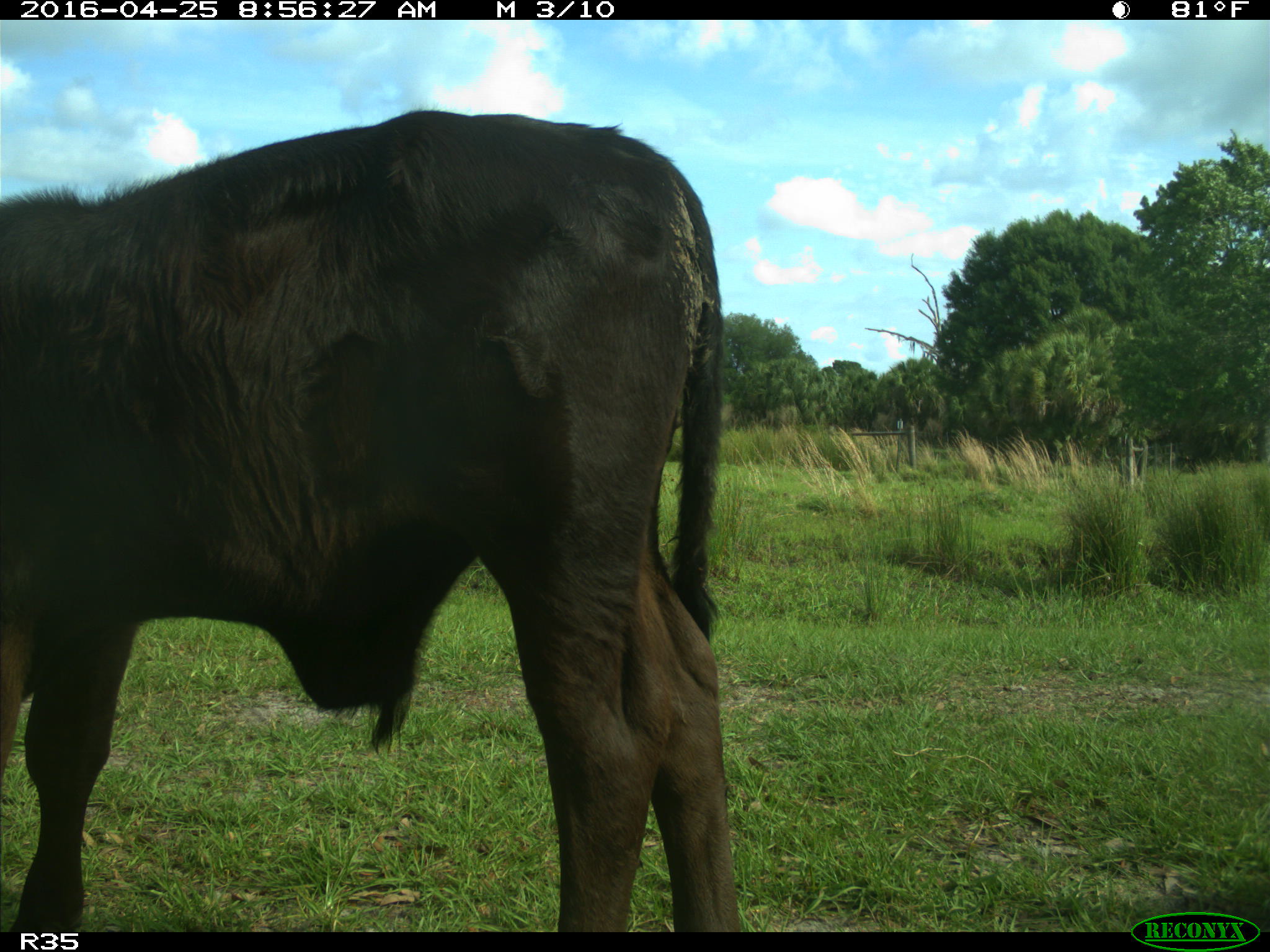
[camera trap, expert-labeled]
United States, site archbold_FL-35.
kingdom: Animalia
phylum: Chordata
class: Mammalia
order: Artiodactyla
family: Bovidae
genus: Bos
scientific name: Bos taurus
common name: domestic cow